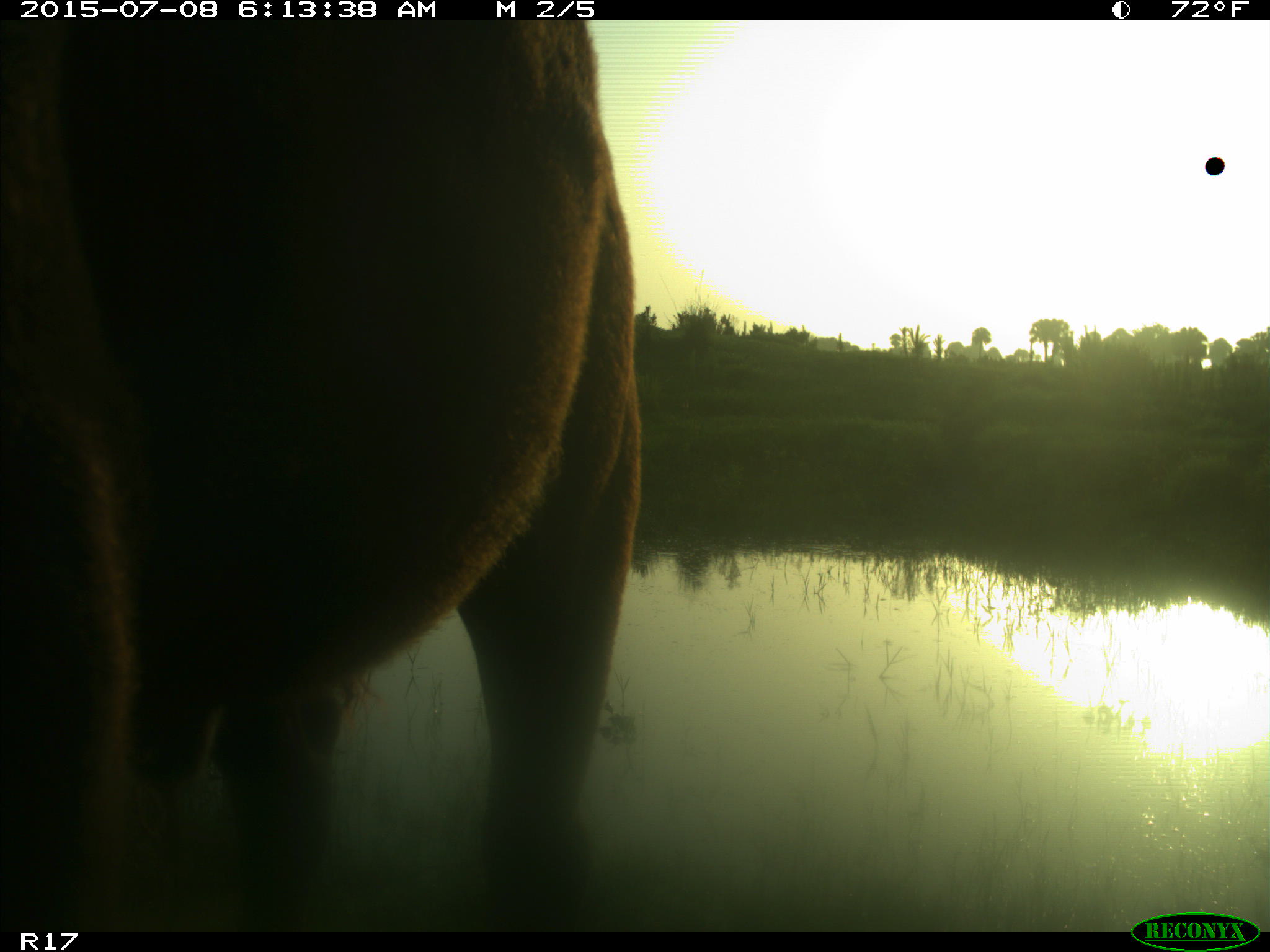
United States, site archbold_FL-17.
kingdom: Animalia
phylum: Chordata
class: Mammalia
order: Artiodactyla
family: Bovidae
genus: Bos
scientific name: Bos taurus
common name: domestic cow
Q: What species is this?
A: Bos taurus (domestic cow).